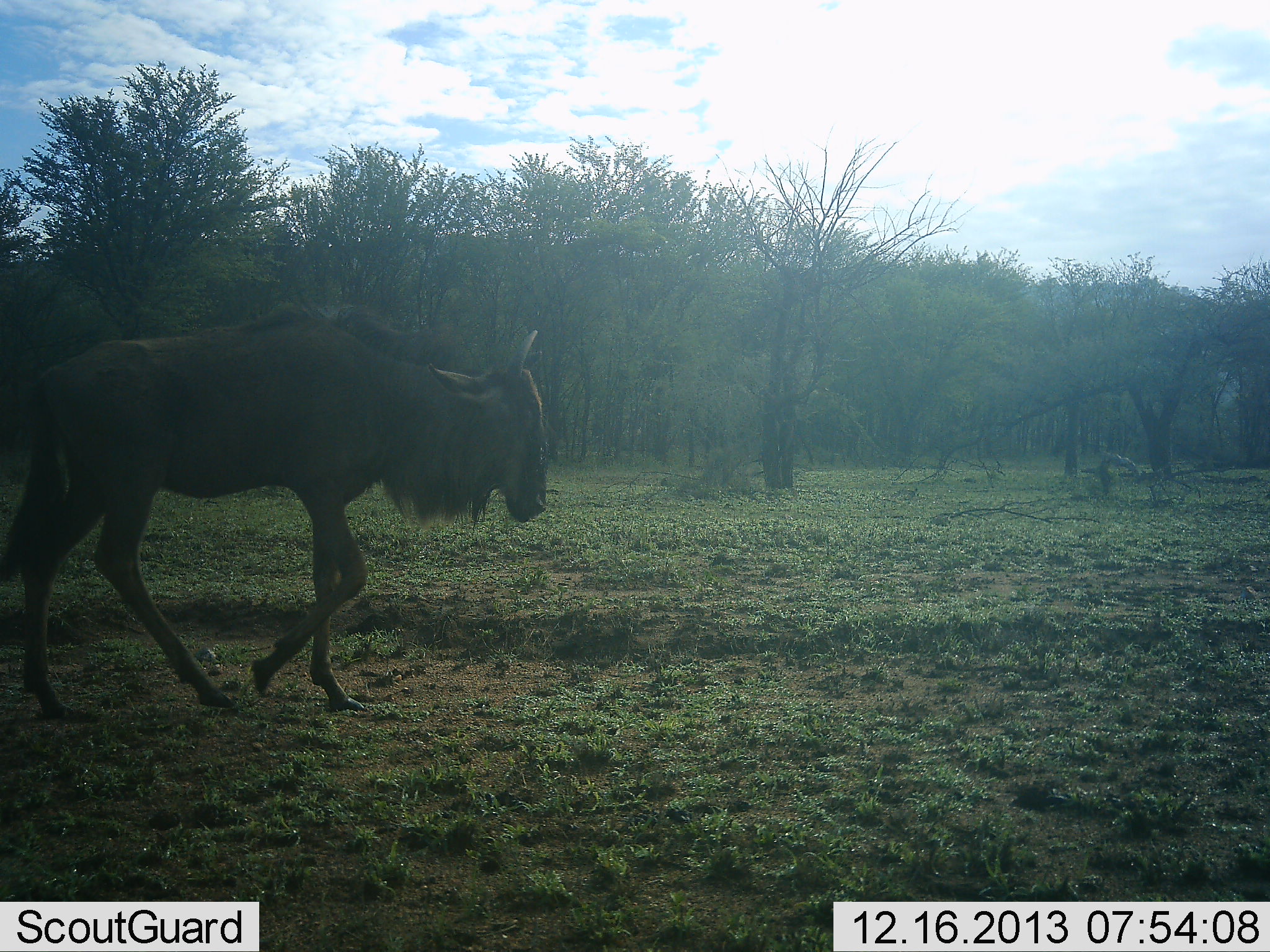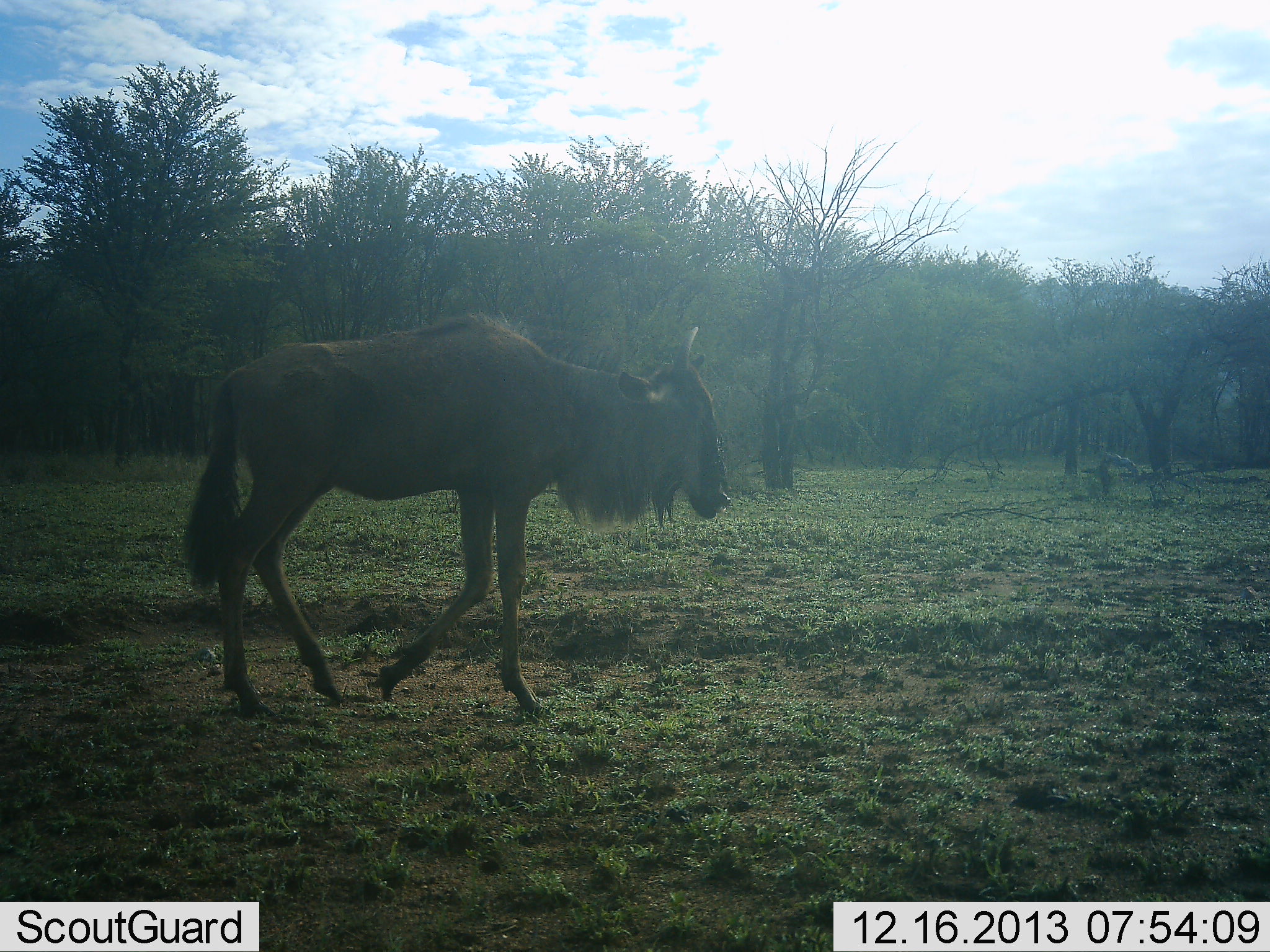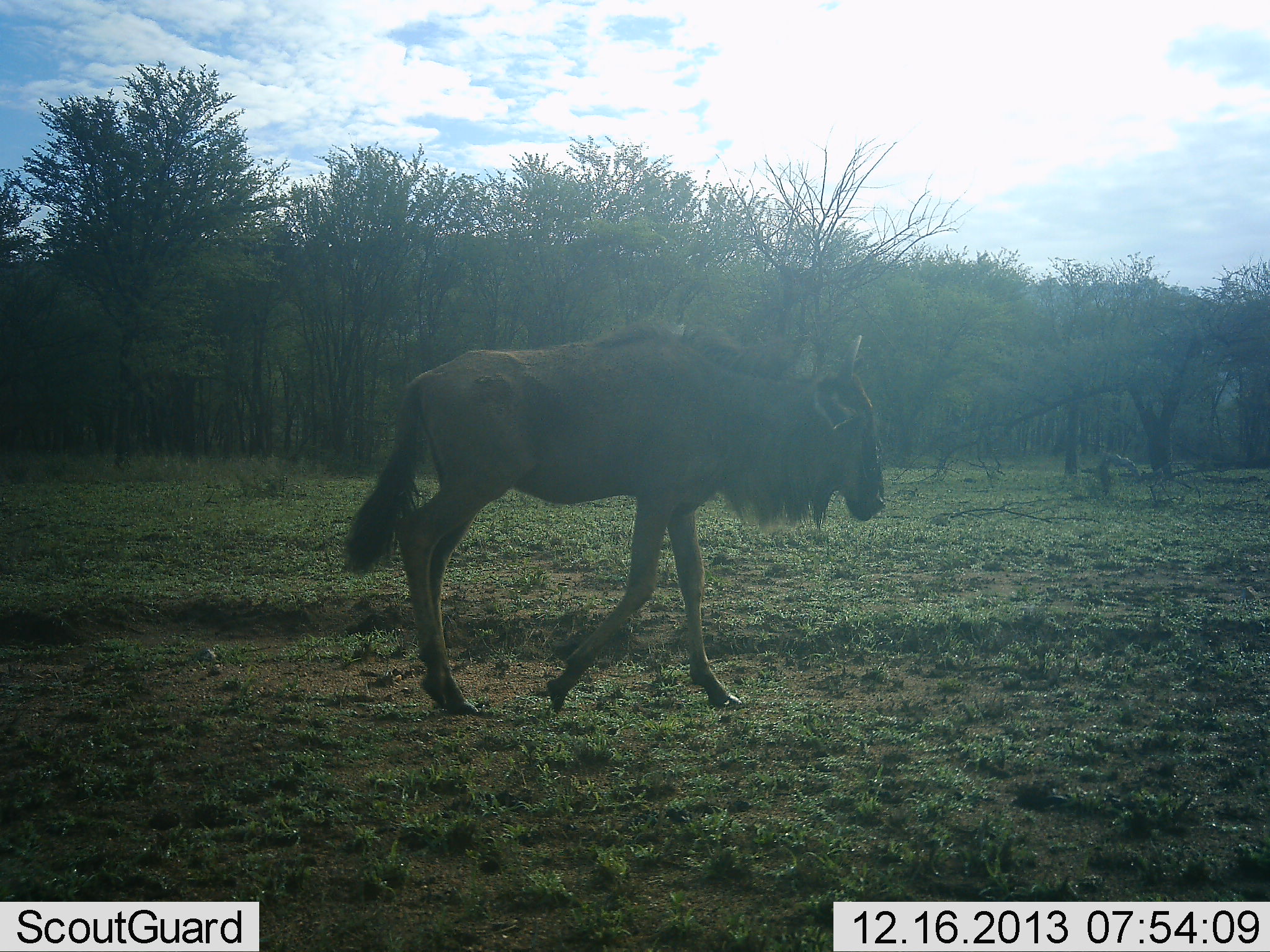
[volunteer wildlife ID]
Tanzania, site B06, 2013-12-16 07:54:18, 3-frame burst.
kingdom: Animalia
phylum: Chordata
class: Mammalia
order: Artiodactyla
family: Bovidae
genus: Connochaetes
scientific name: Connochaetes taurinus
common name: blue wildebeest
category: wildebeest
Wildebeest (blue wildebeest) (Connochaetes taurinus), count 1. Behavior (volunteer vote fractions): standing 0%, resting 0%, moving 100%, interacting 0%. Young present (vote fraction): 0%. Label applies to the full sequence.